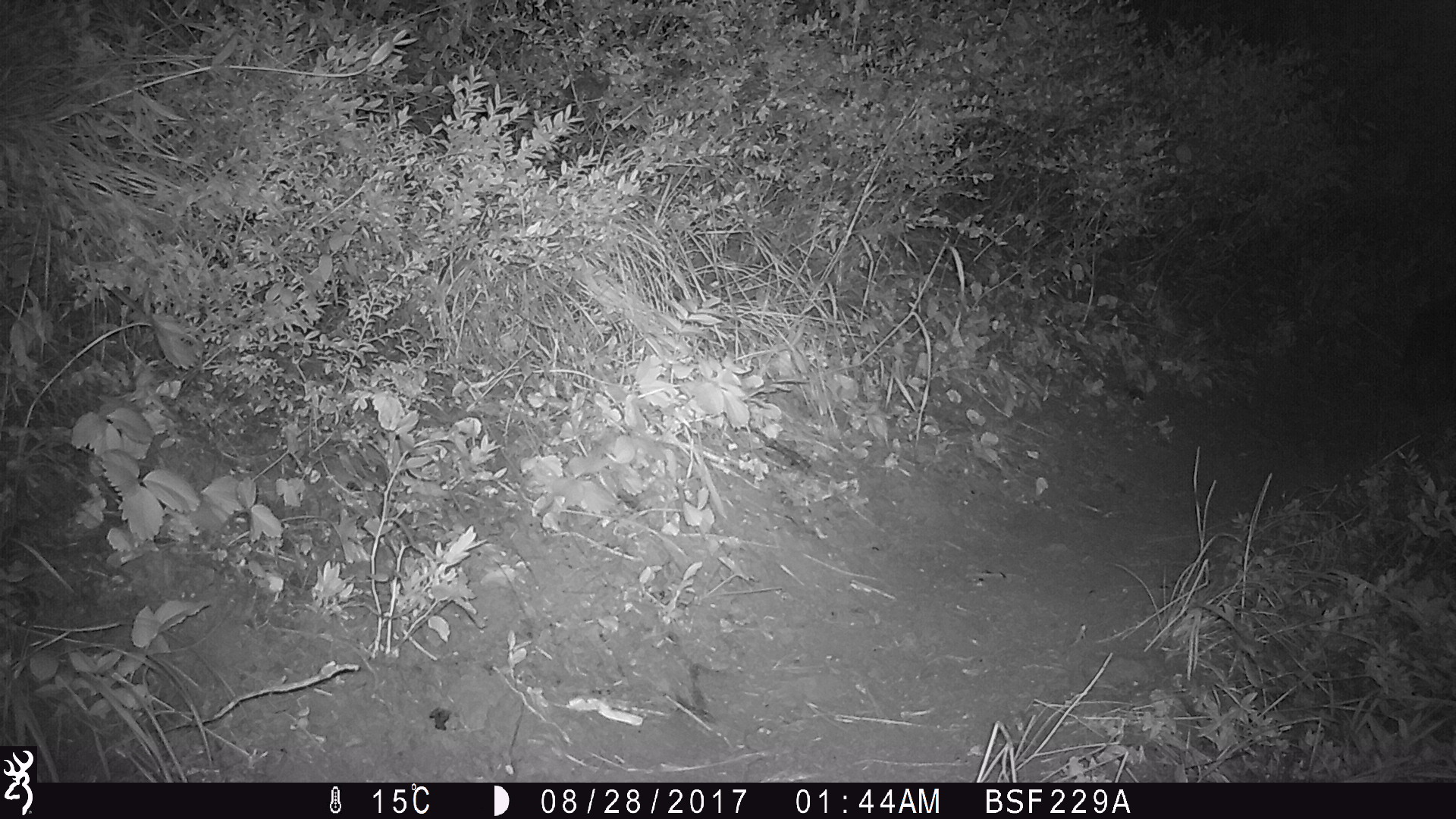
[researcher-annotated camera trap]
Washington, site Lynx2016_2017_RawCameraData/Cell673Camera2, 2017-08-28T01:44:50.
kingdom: Animalia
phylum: Chordata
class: Mammalia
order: Lagomorpha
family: Leporidae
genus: Lepus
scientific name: Lepus americanus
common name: snowshoe hare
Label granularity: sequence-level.